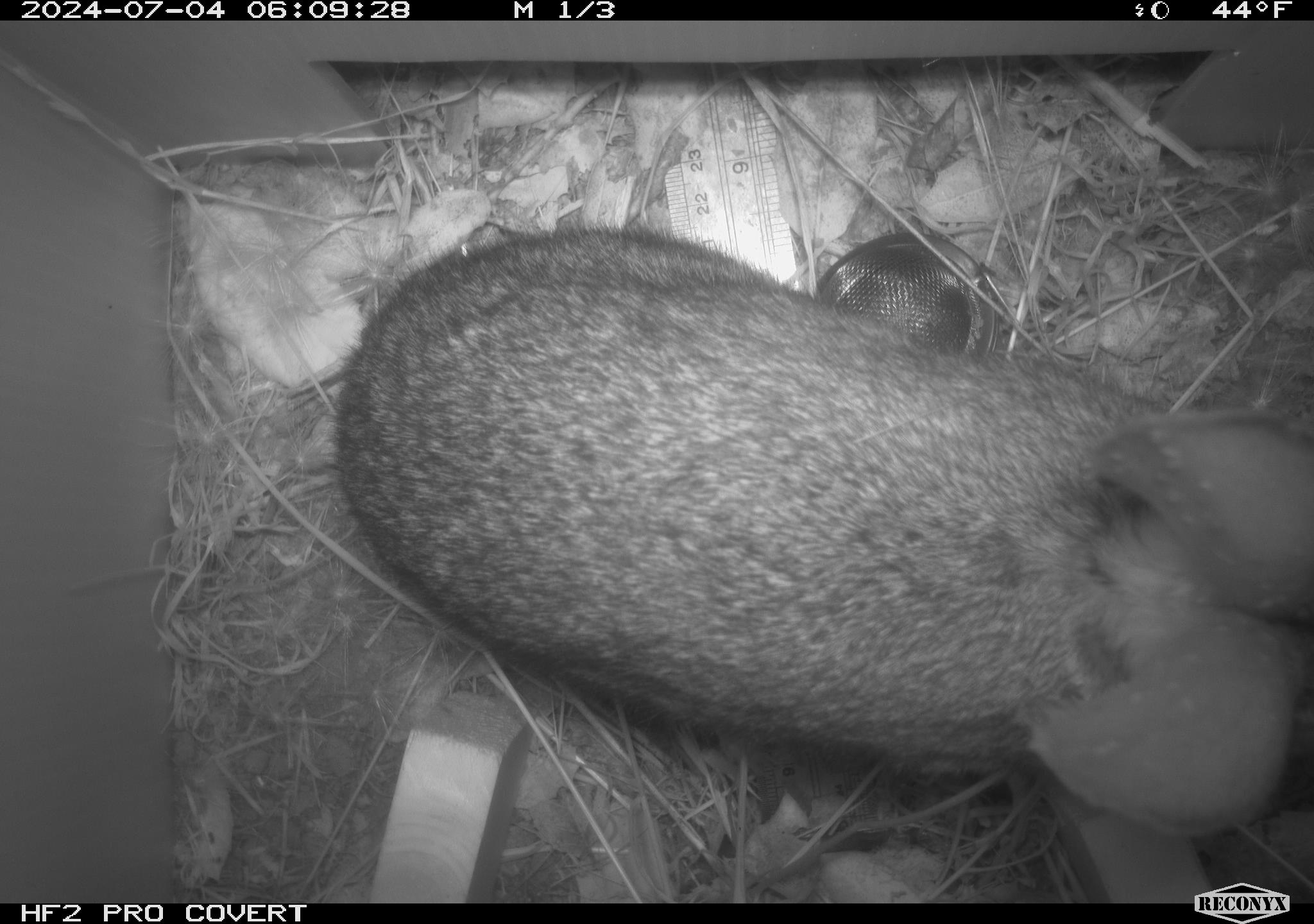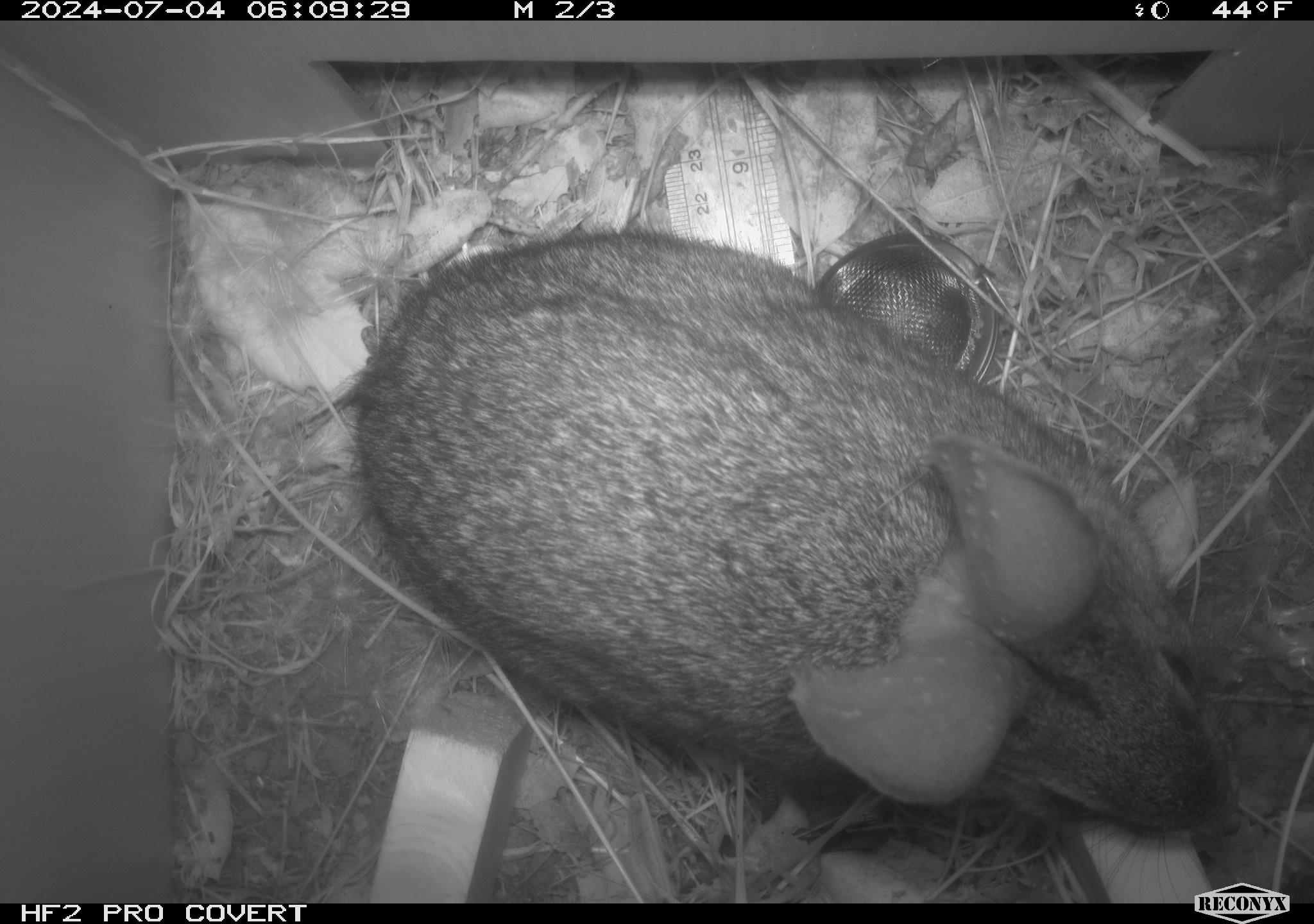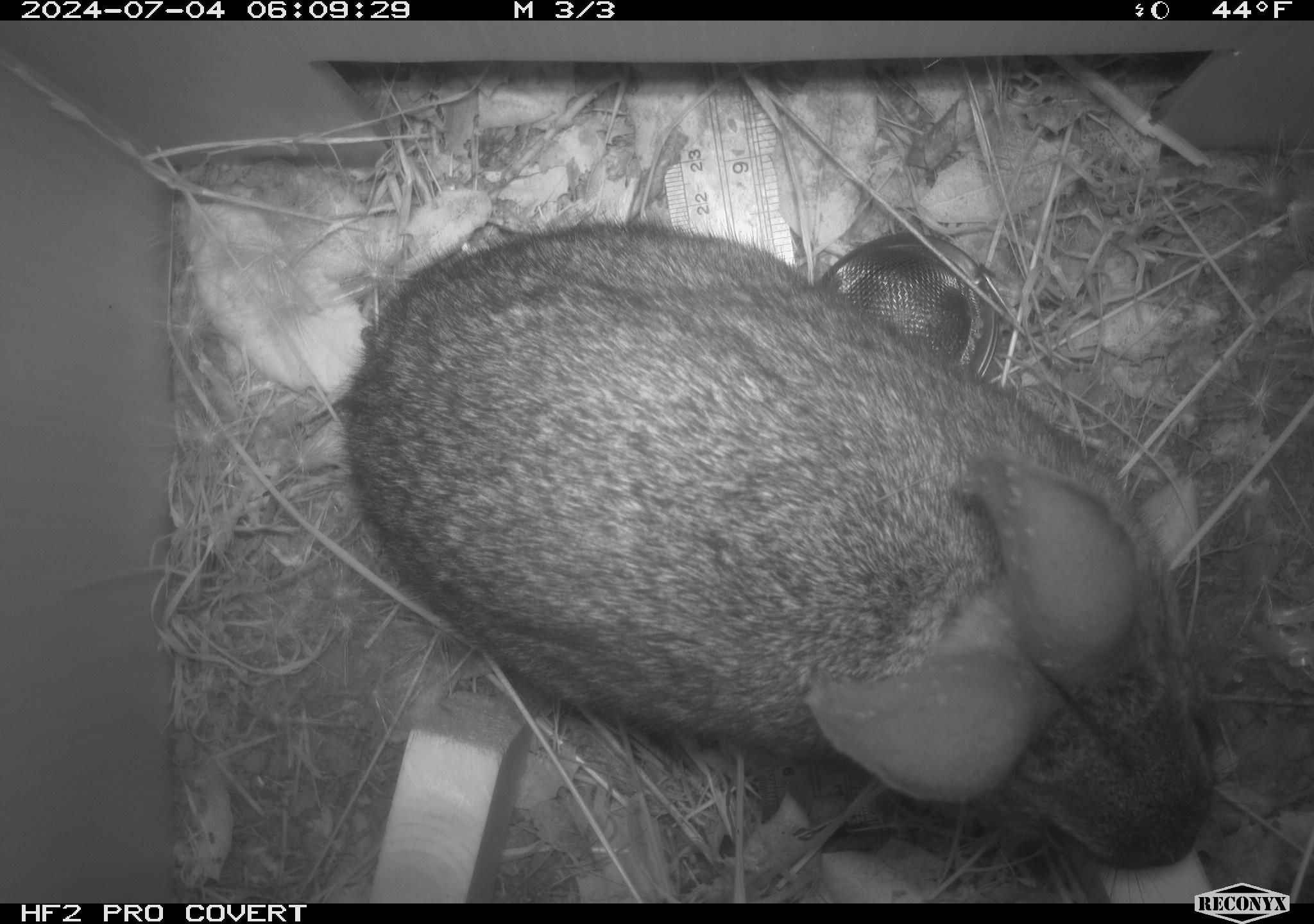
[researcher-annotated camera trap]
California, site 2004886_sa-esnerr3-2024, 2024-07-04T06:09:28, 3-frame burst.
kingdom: Animalia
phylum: Chordata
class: Mammalia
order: Lagomorpha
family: Leporidae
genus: Sylvilagus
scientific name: Sylvilagus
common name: cottontail rabbits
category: sylvilagus species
Sylvilagus species (cottontail rabbits) (Sylvilagus).